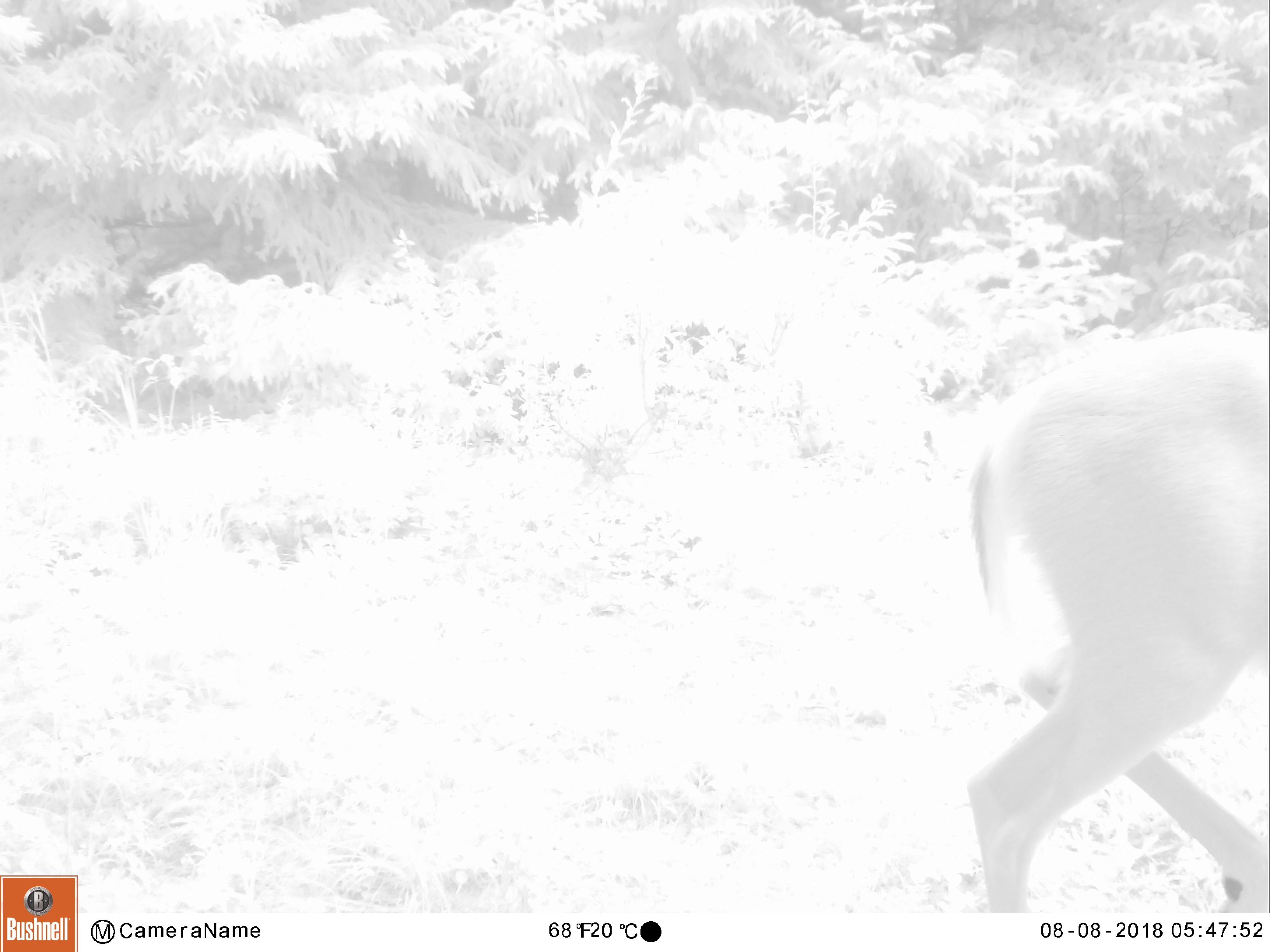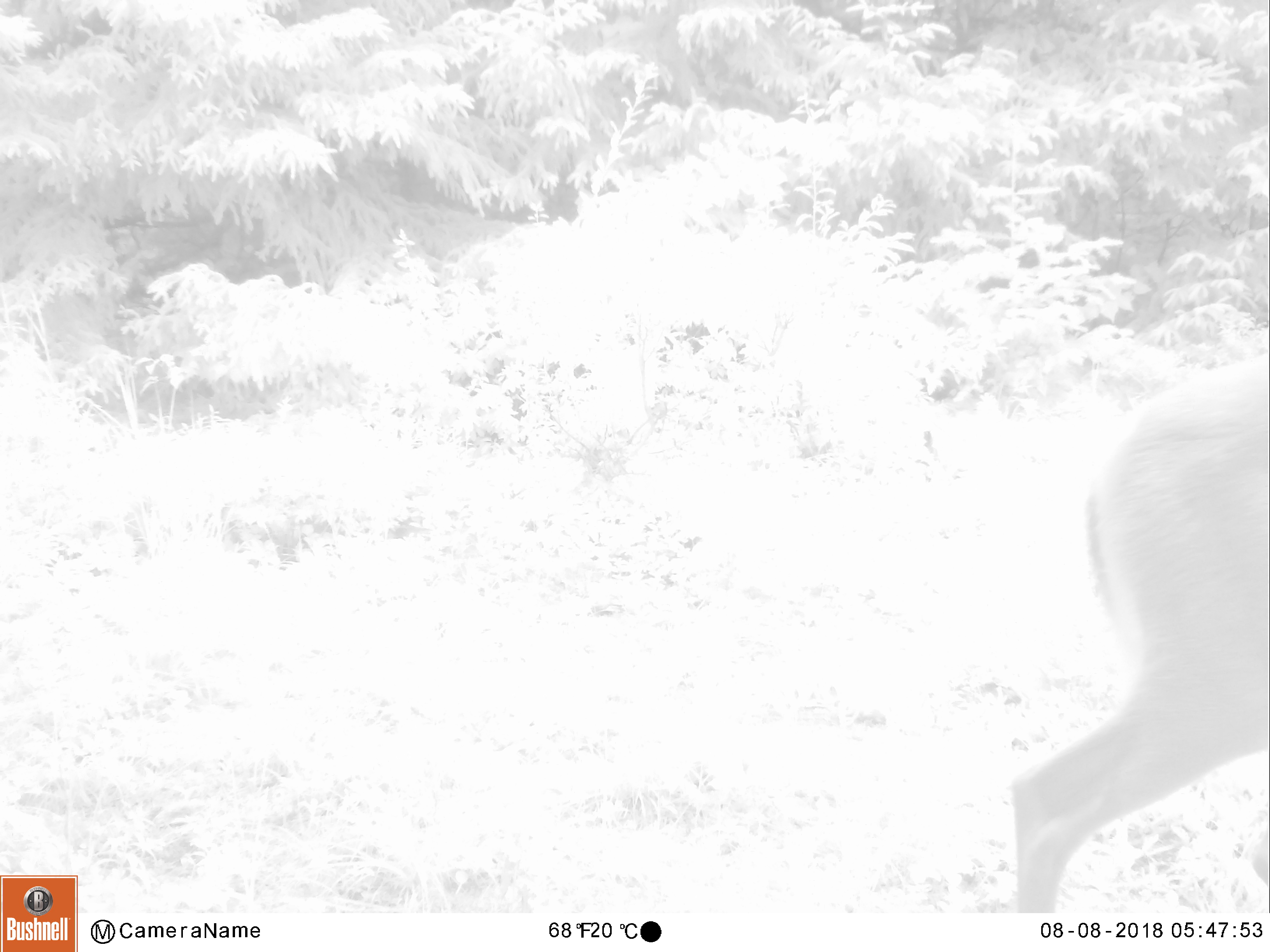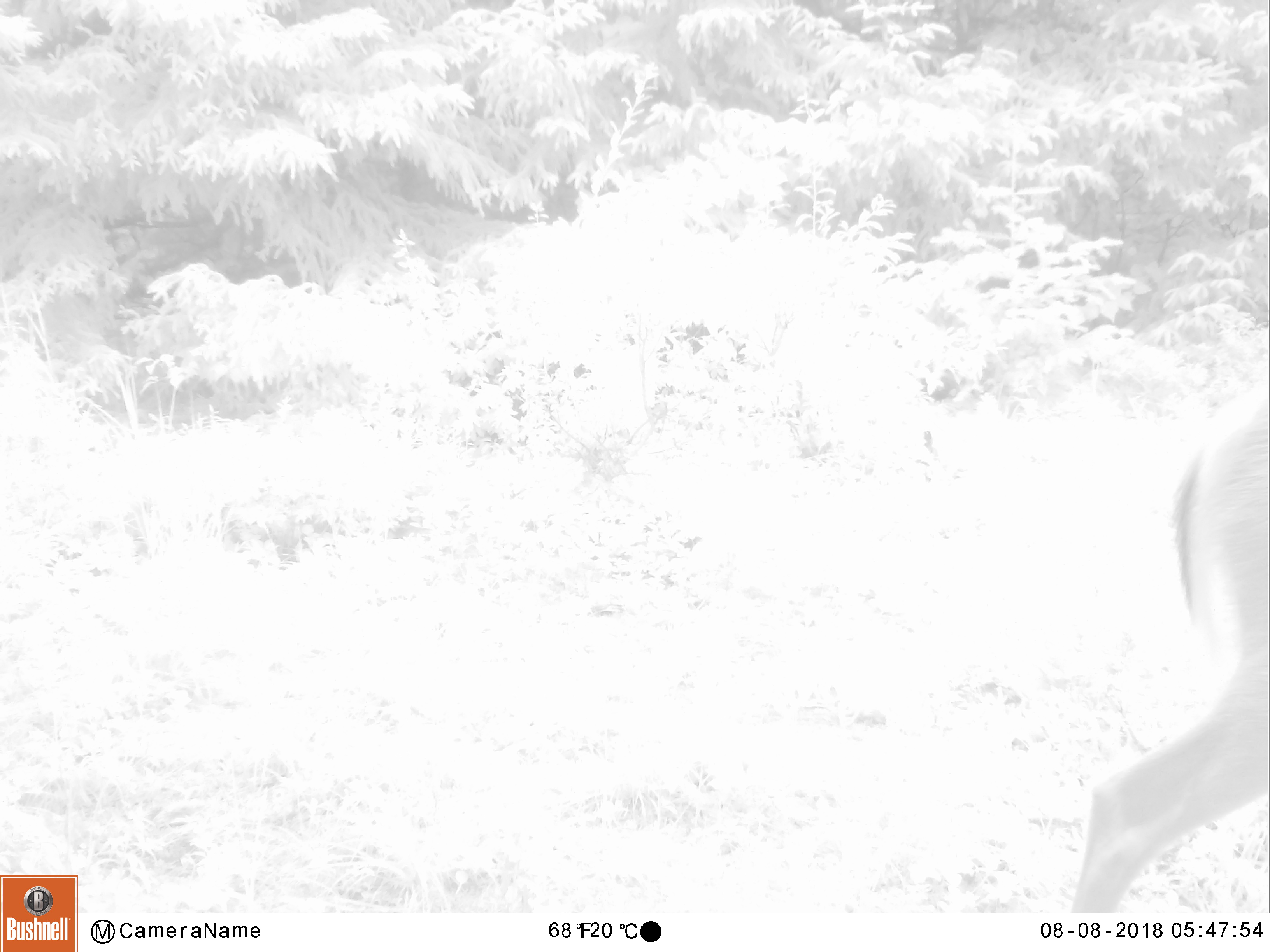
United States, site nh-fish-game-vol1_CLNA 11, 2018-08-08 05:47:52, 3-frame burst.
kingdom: Animalia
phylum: Chordata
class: Mammalia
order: Artiodactyla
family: Cervidae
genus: Odocoileus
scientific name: Odocoileus virginianus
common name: white-tailed deer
White-tailed deer (Odocoileus virginianus).